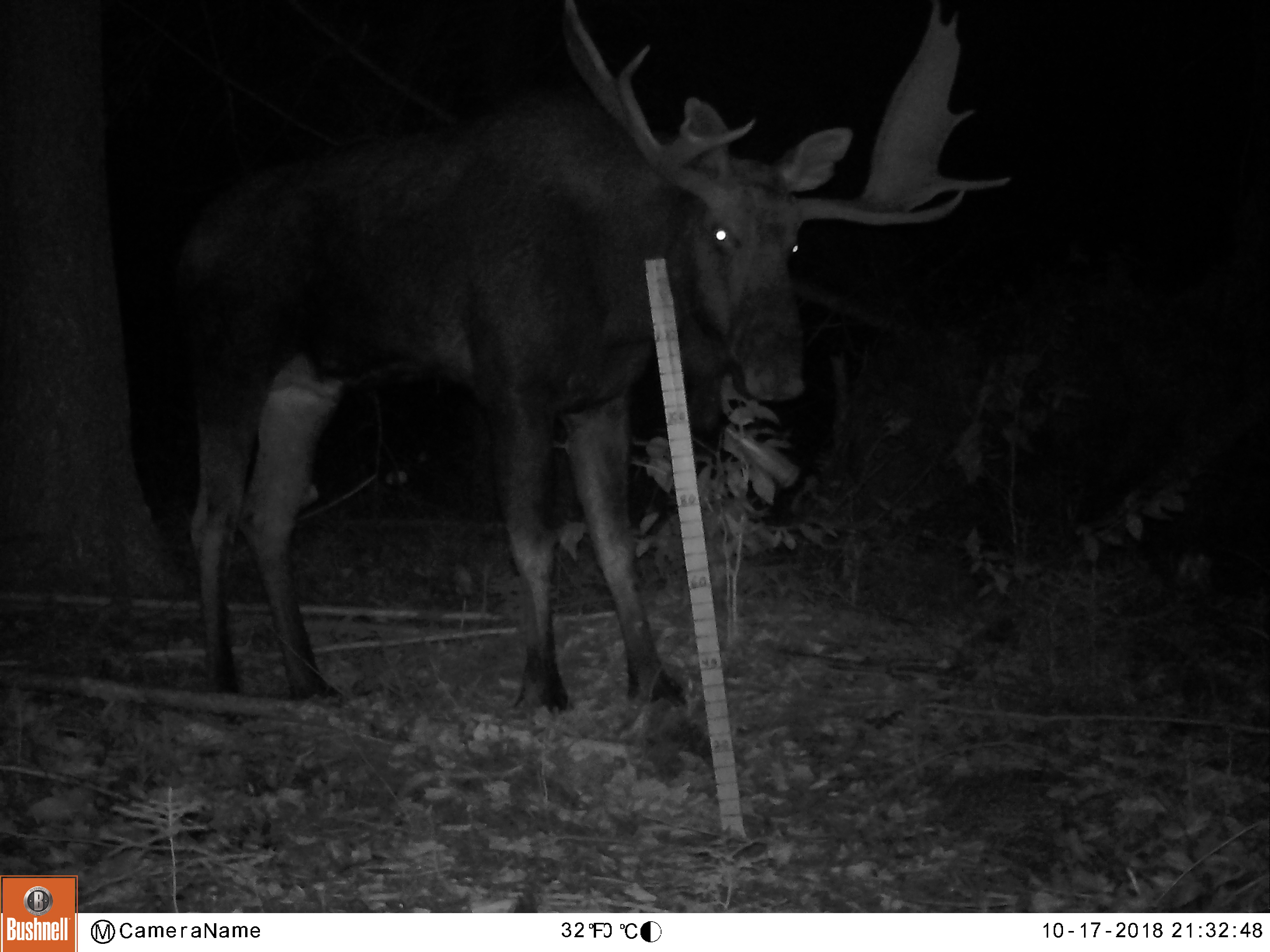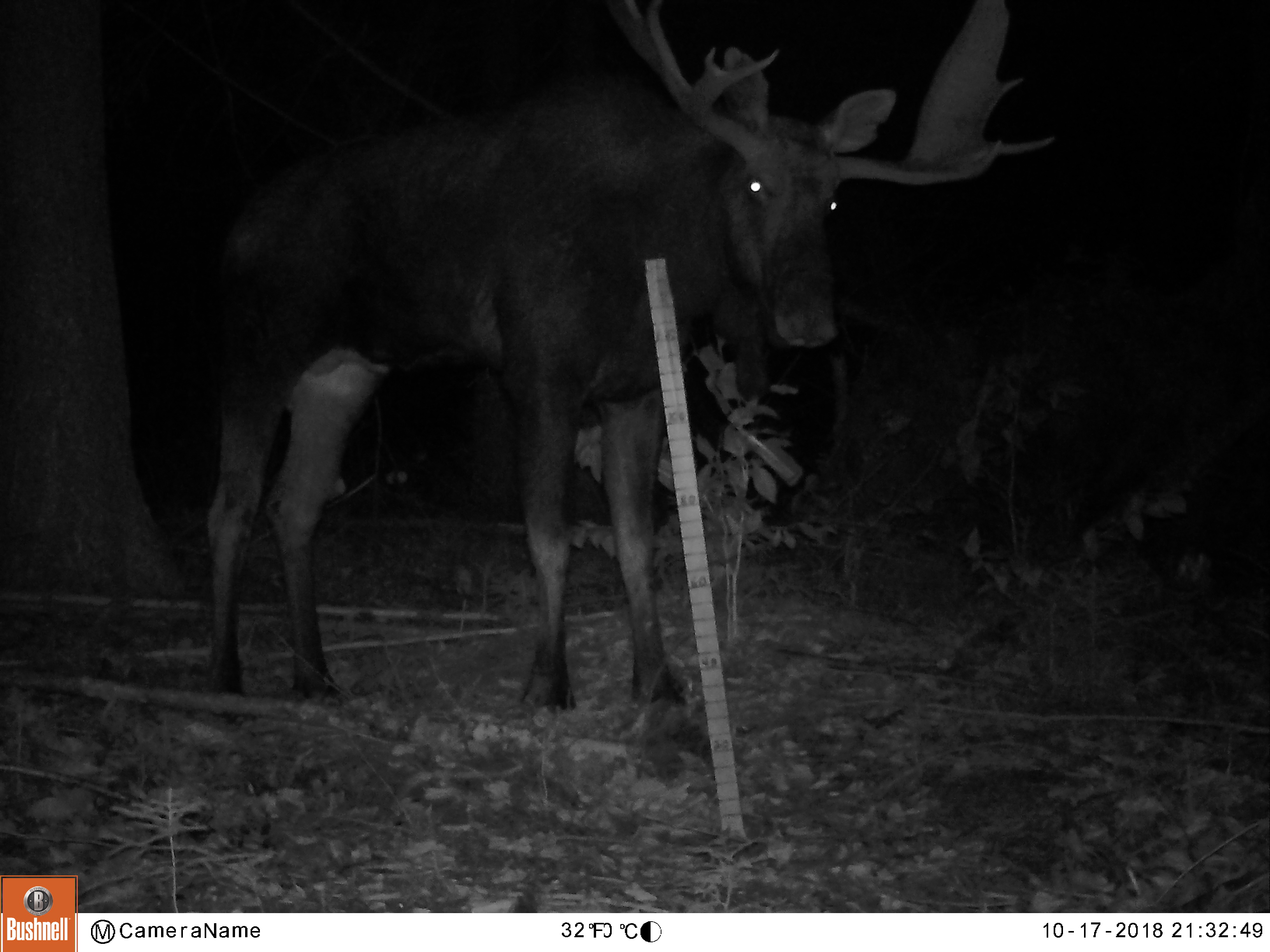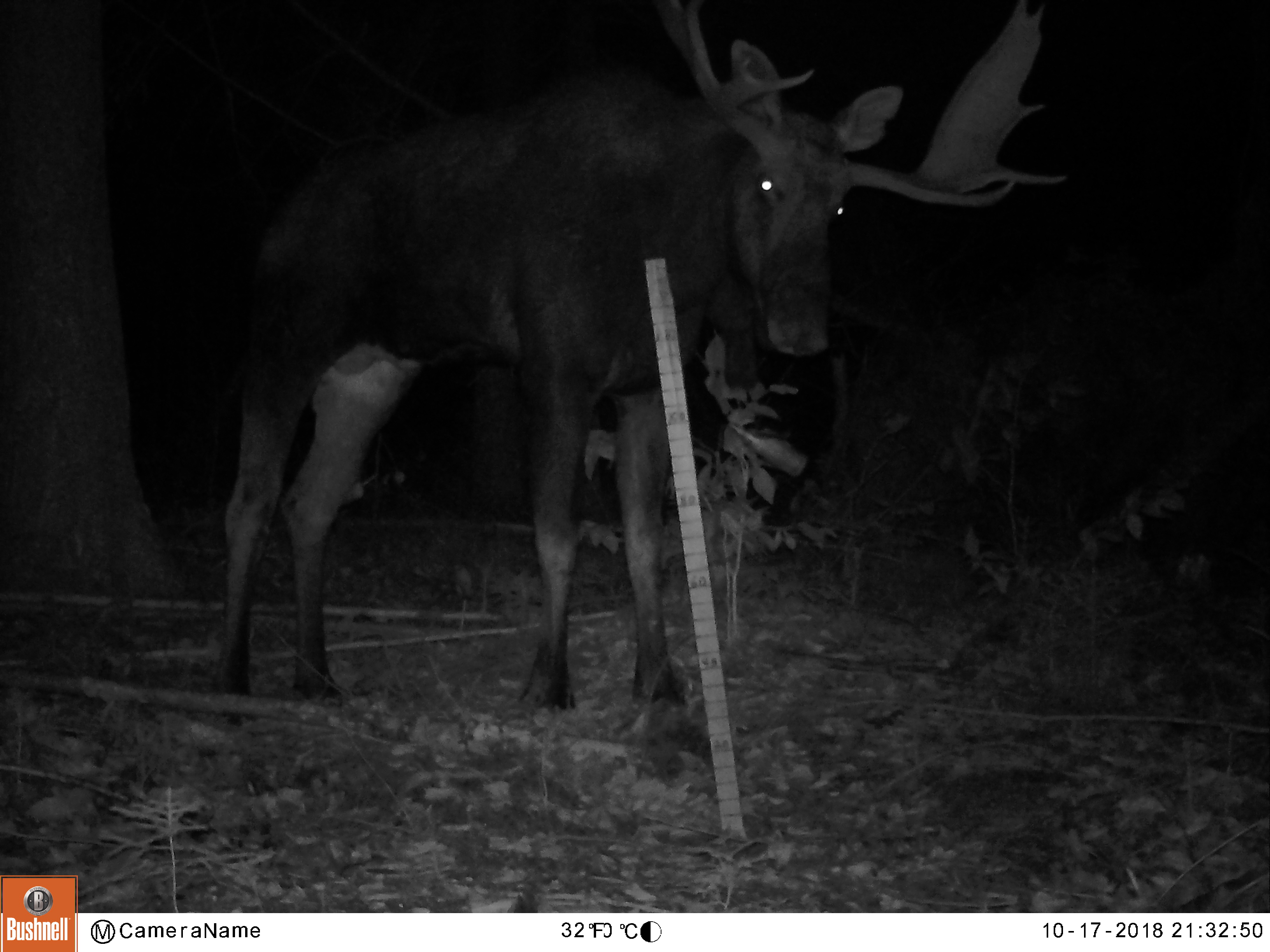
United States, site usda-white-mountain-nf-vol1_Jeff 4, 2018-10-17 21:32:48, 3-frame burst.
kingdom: Animalia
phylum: Chordata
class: Mammalia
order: Artiodactyla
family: Cervidae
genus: Alces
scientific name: Alces alces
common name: moose